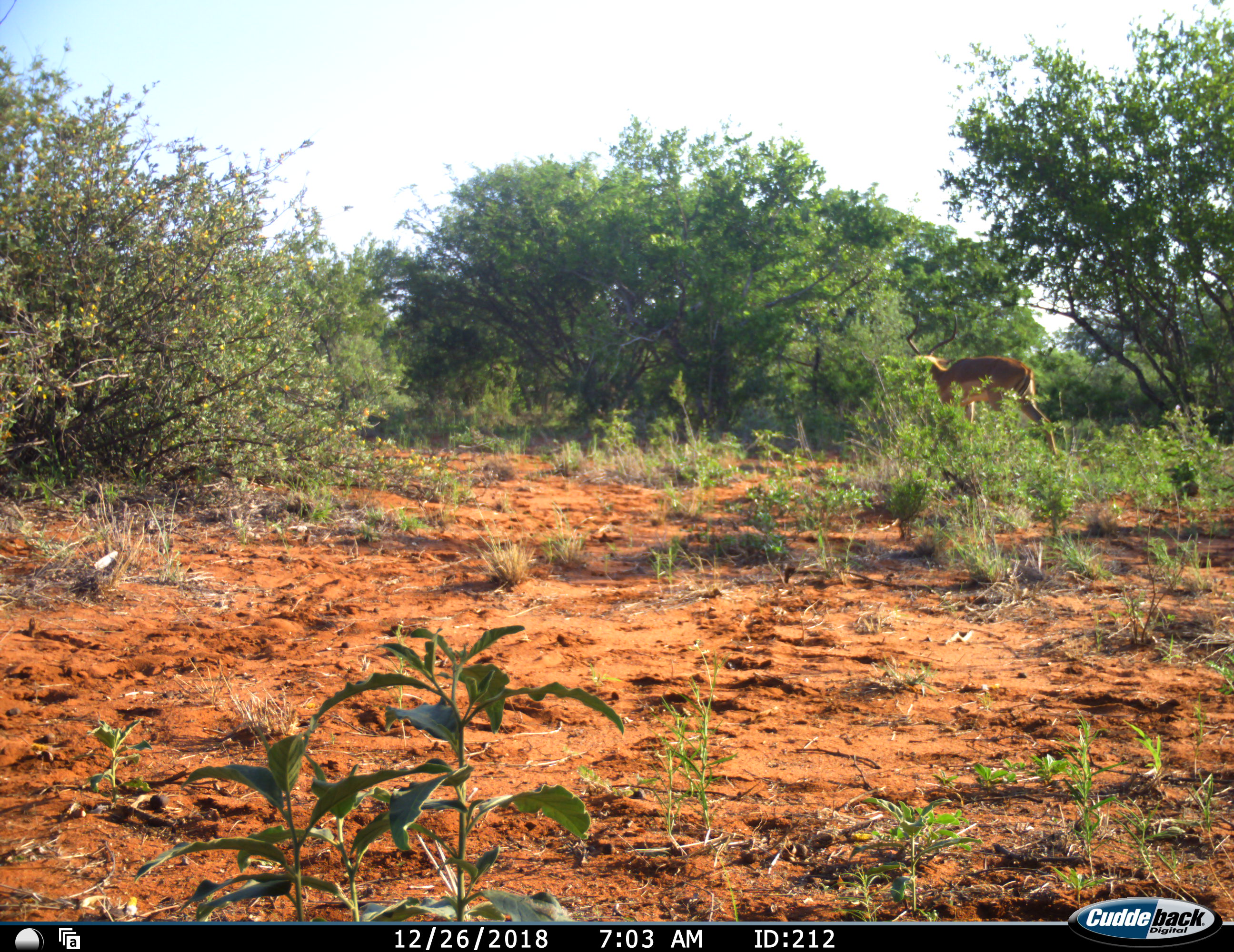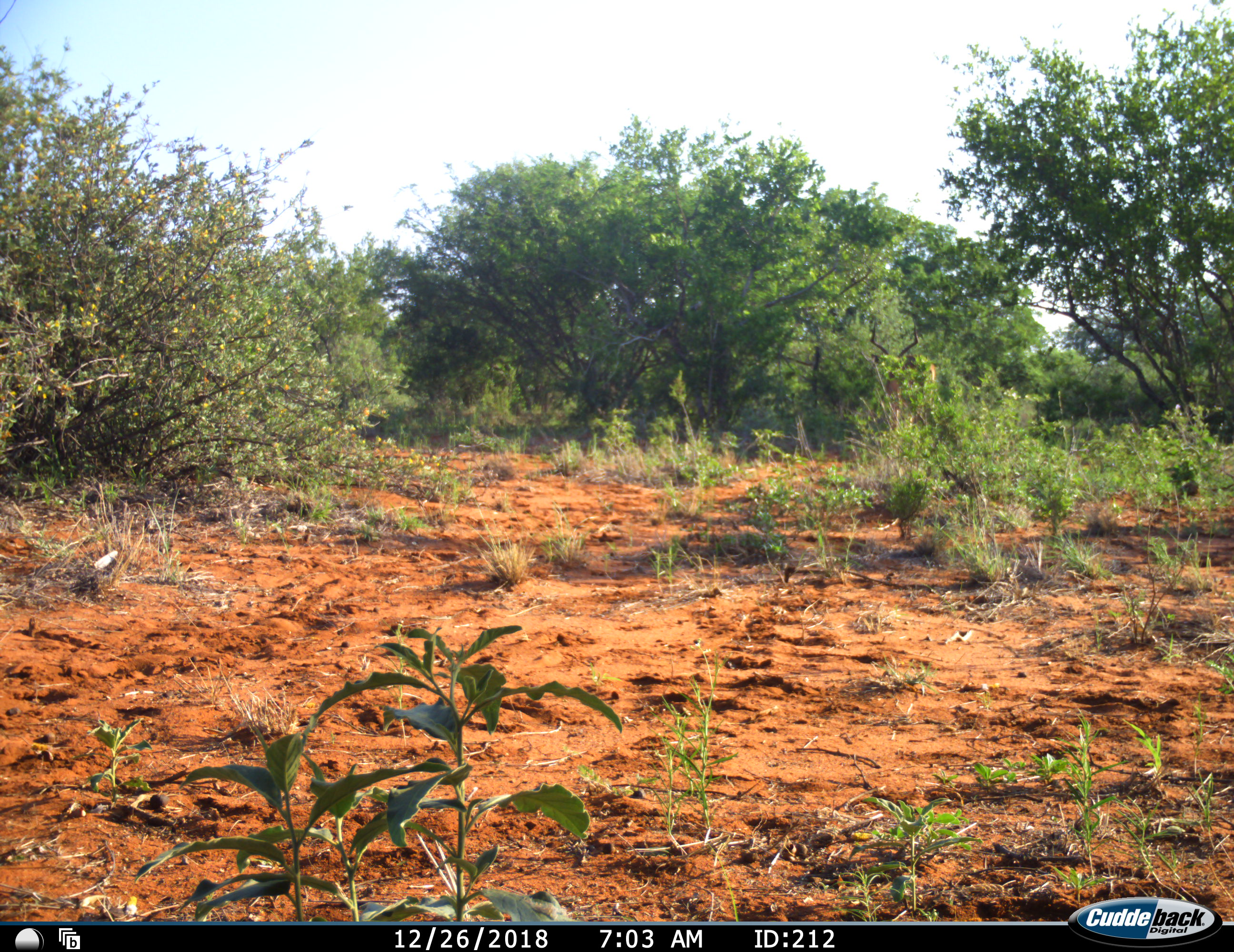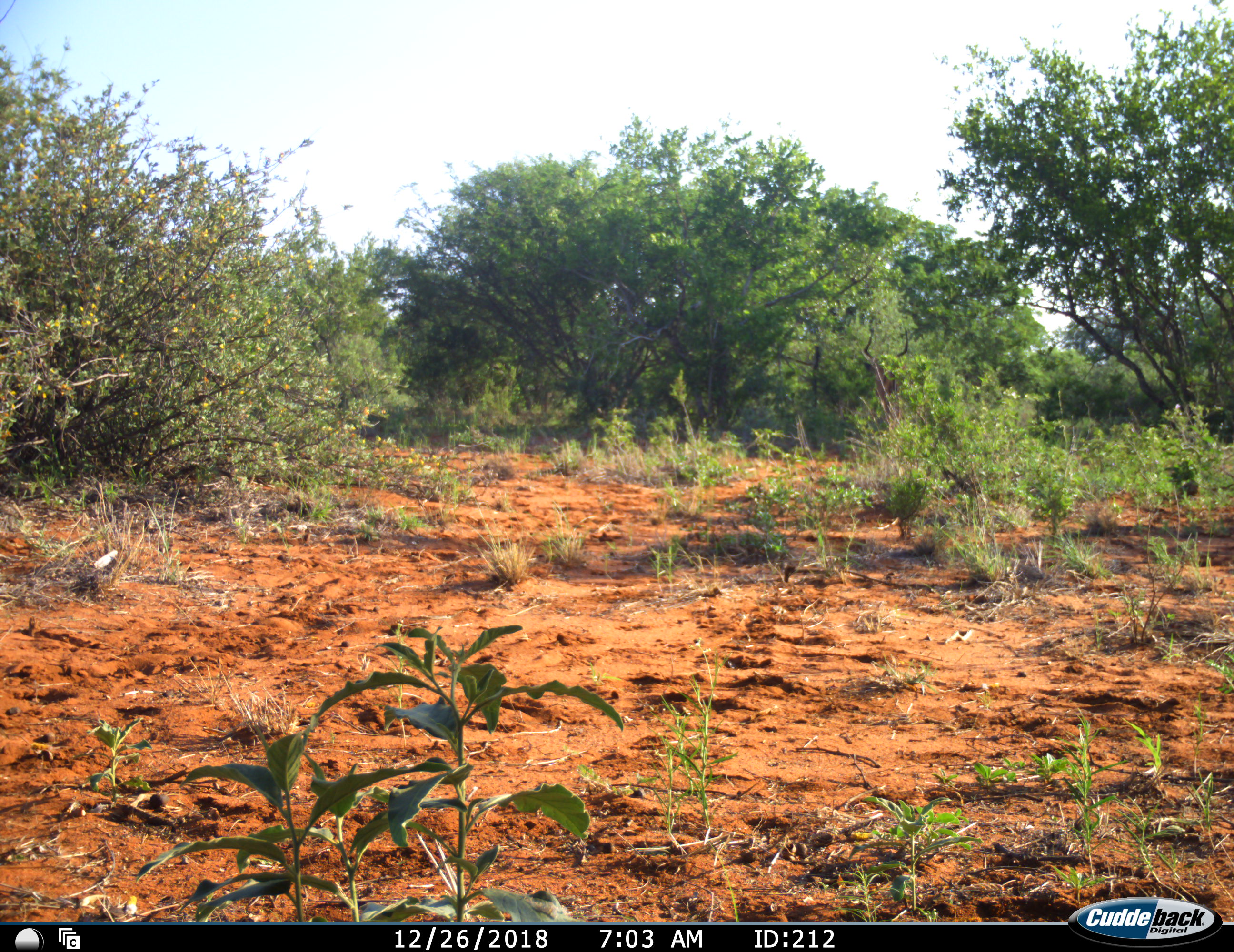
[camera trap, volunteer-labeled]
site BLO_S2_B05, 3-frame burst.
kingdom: Animalia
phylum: Chordata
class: Mammalia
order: Artiodactyla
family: Bovidae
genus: Aepyceros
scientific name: Aepyceros melampus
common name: impala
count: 1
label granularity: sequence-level